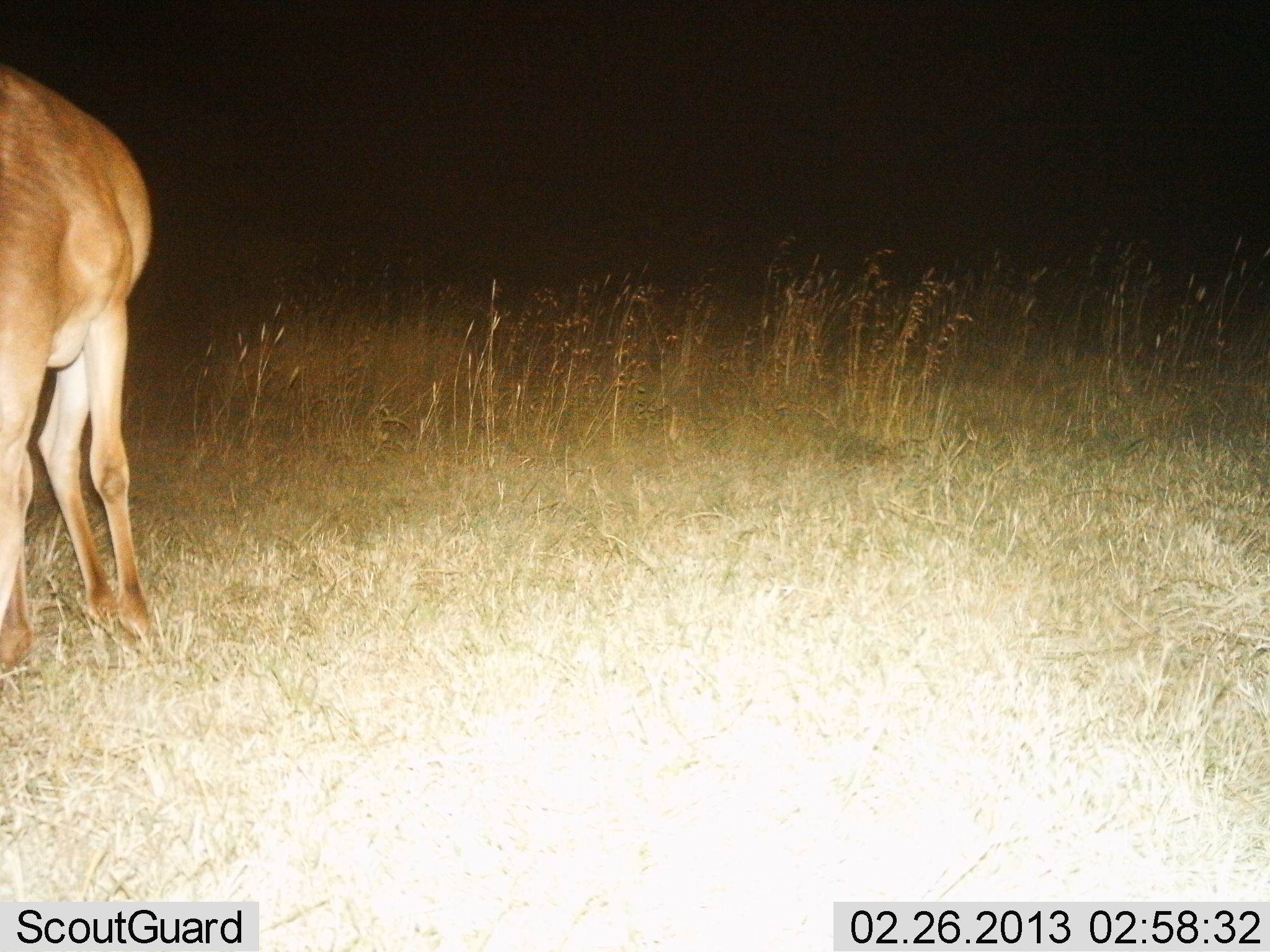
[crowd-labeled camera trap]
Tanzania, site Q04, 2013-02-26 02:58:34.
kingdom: Animalia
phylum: Chordata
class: Mammalia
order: Artiodactyla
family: Bovidae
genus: Alcelaphus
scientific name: Alcelaphus buselaphus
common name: hartebeest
Hartebeest (Alcelaphus buselaphus), count 1. Behavior (volunteer vote fractions): standing 38%, resting 0%, moving 0%, interacting 0%. Young present (vote fraction): 0%. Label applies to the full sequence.